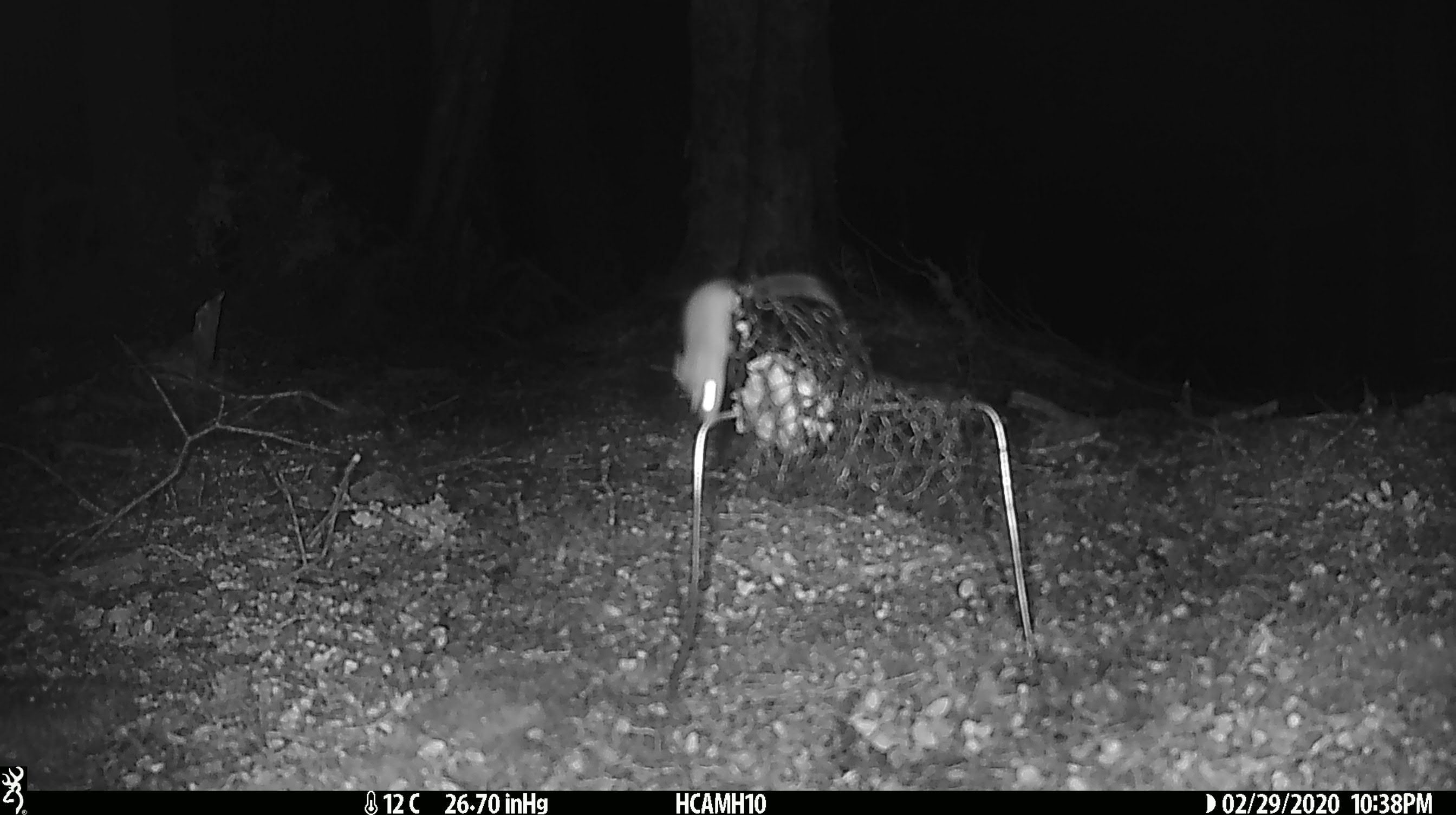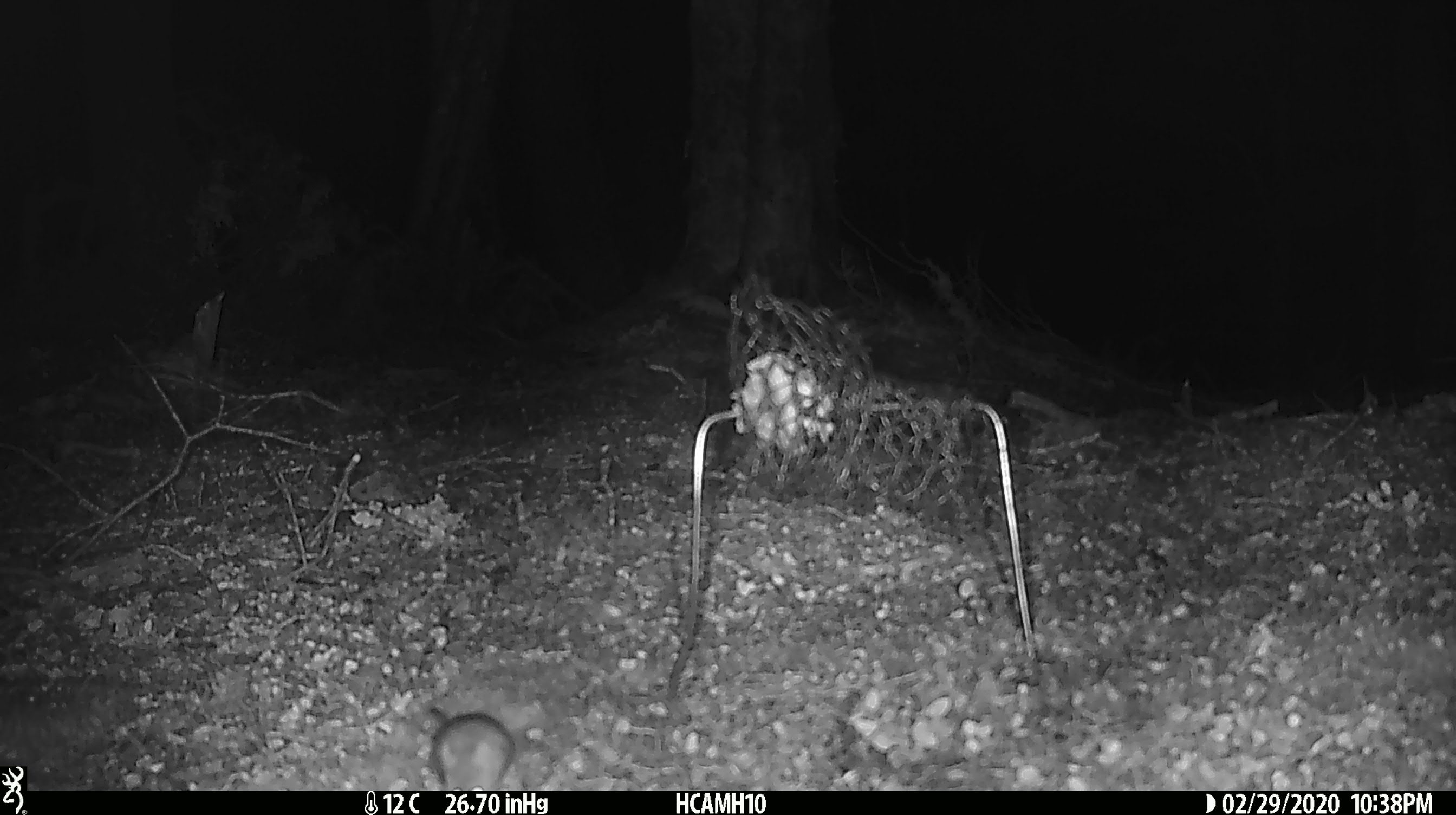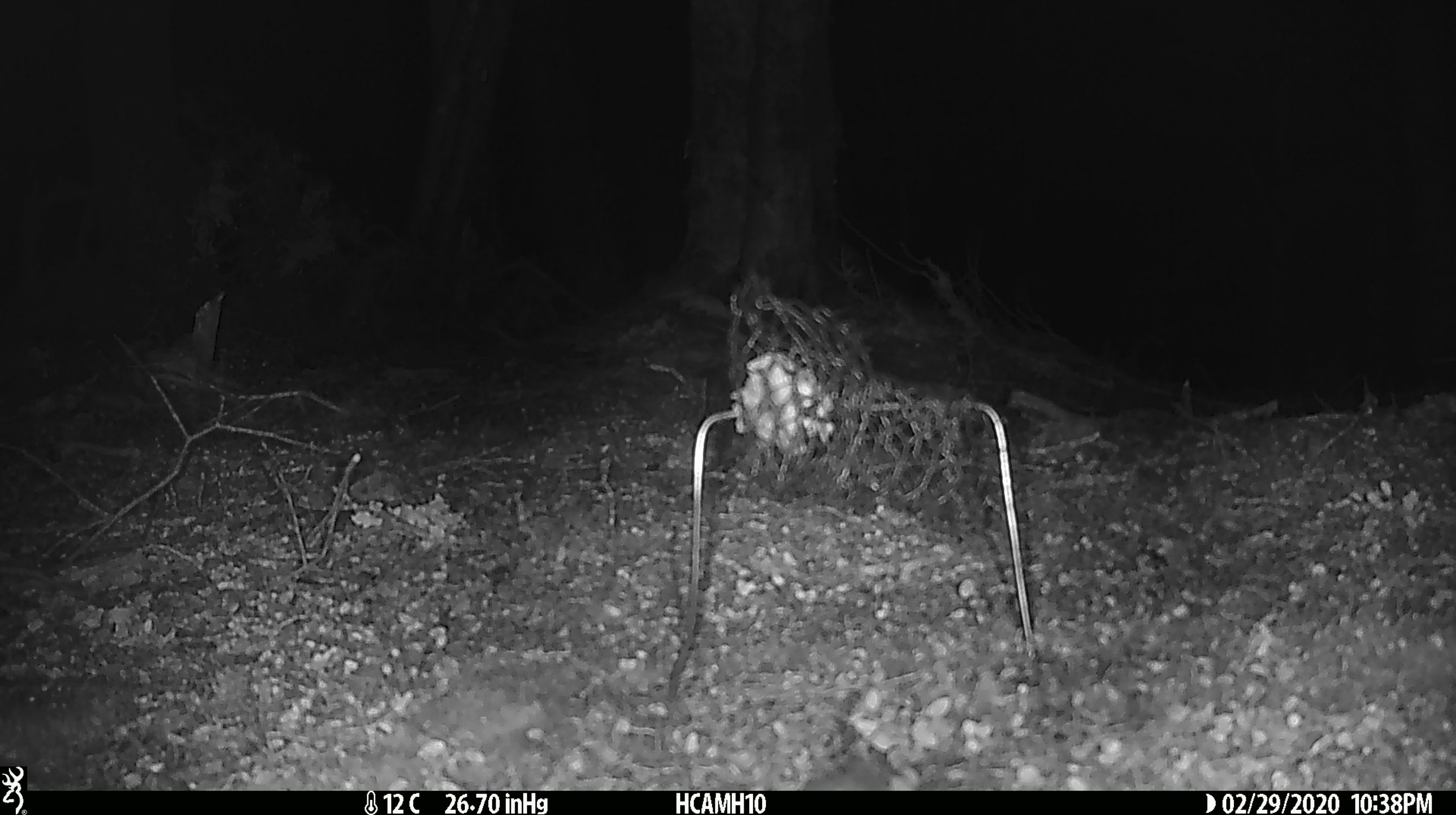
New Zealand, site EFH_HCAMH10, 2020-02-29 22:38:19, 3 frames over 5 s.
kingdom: Animalia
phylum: Chordata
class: Mammalia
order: Rodentia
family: Muridae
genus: Mus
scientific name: Mus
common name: mouse